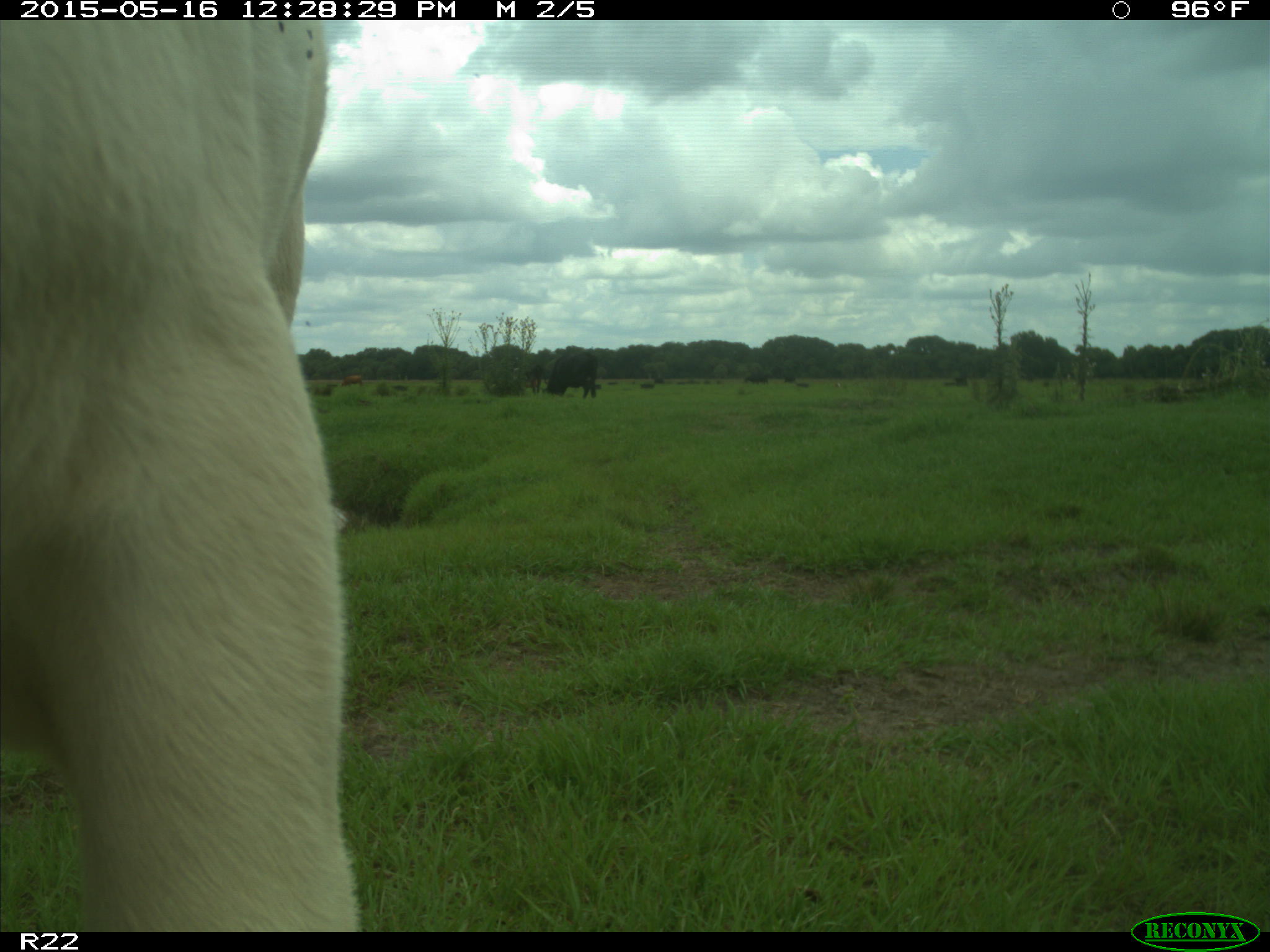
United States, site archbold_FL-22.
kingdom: Animalia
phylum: Chordata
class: Mammalia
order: Artiodactyla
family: Bovidae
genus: Bos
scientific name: Bos taurus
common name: domestic cow